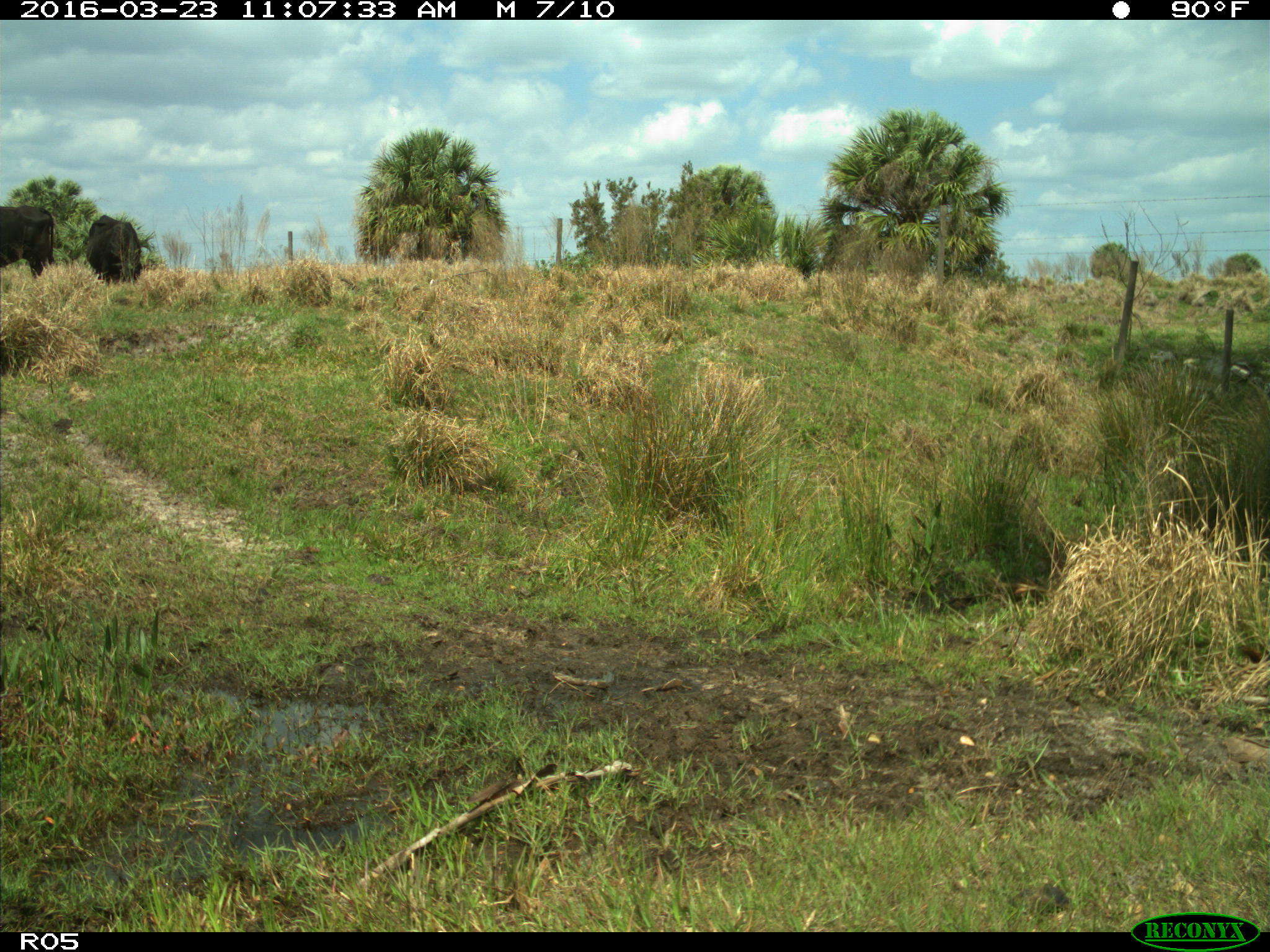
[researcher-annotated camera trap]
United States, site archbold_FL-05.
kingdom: Animalia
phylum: Chordata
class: Mammalia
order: Artiodactyla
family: Bovidae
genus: Bos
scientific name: Bos taurus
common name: domestic cow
Bos taurus (domestic cow).